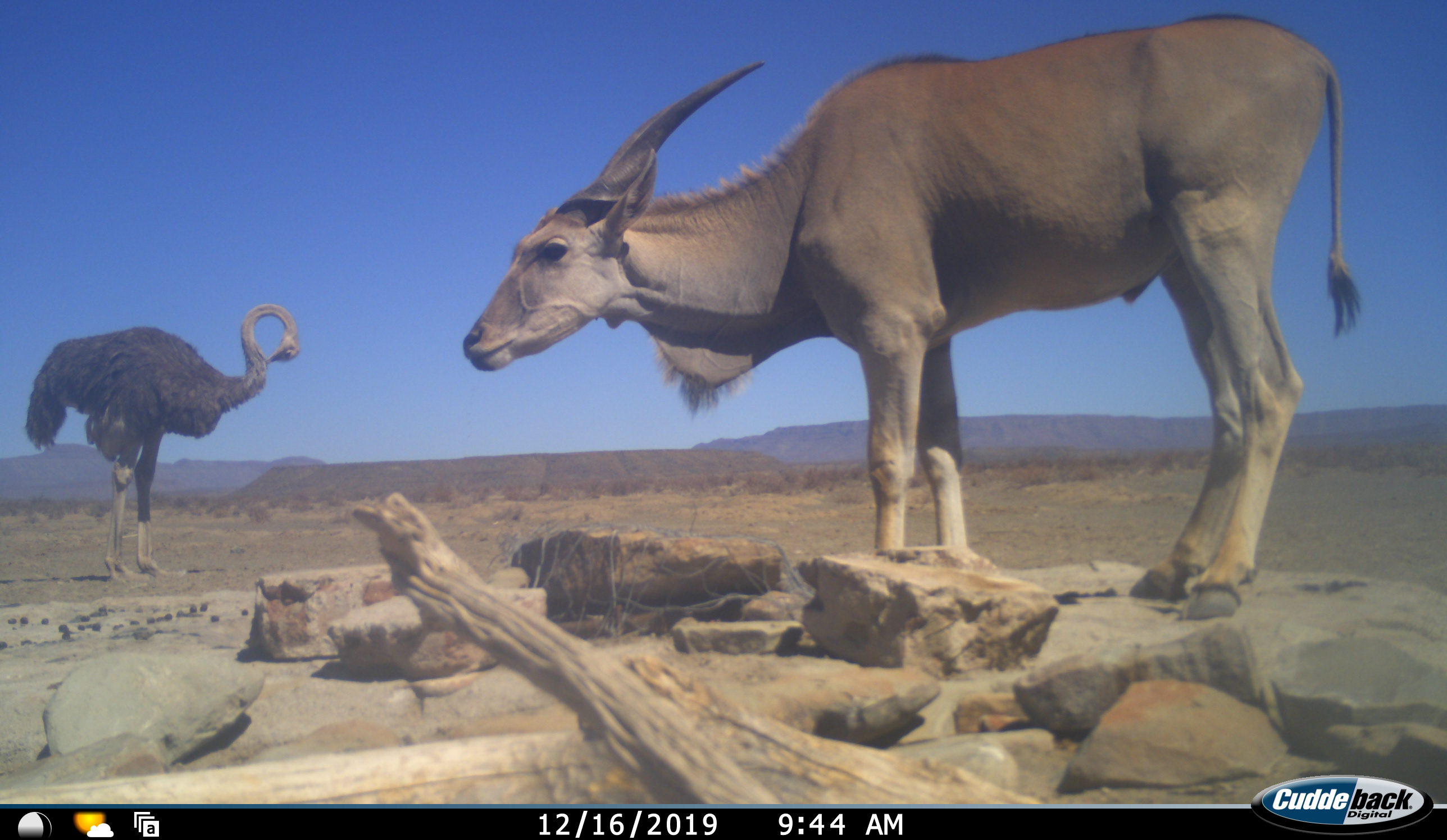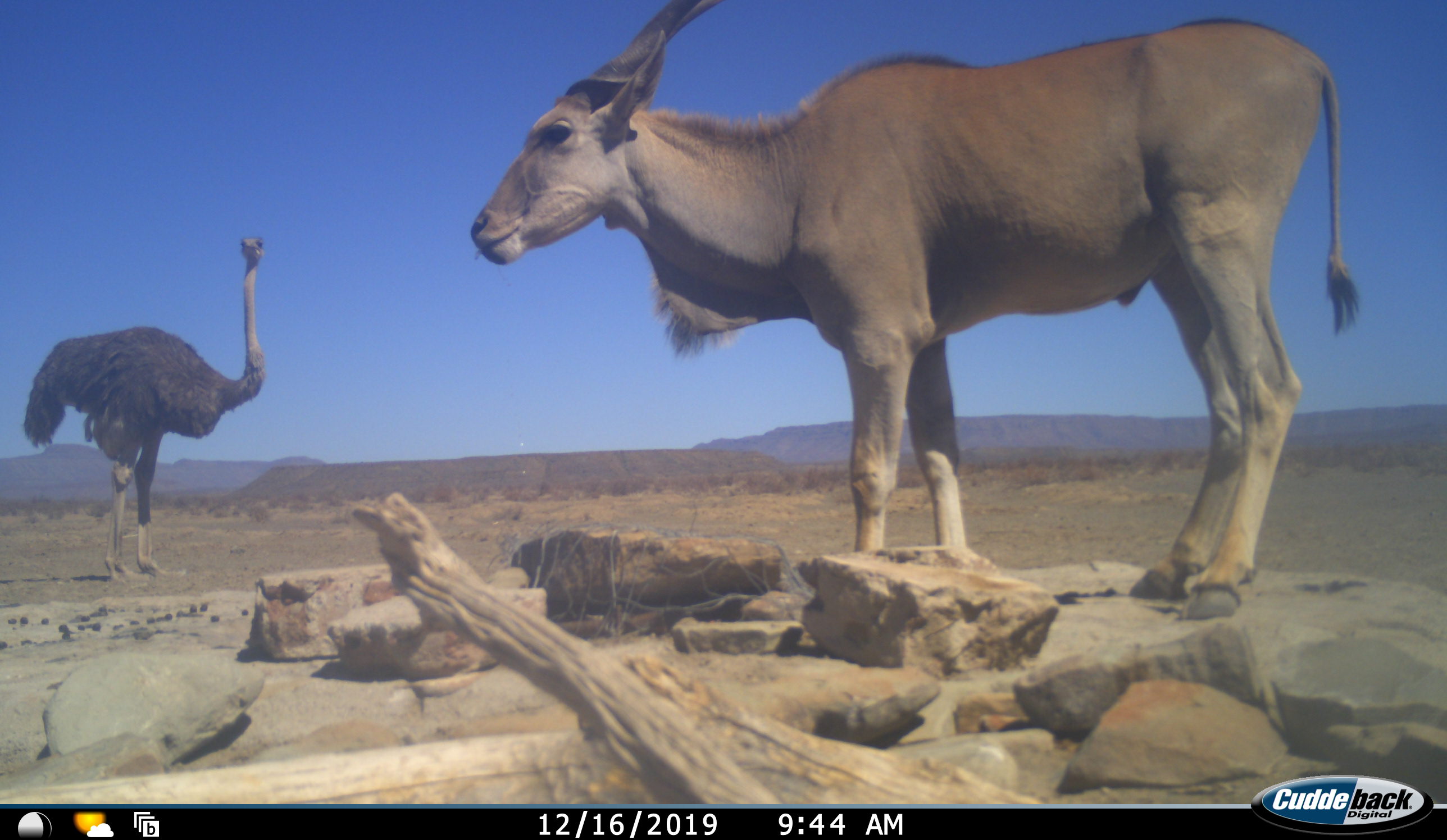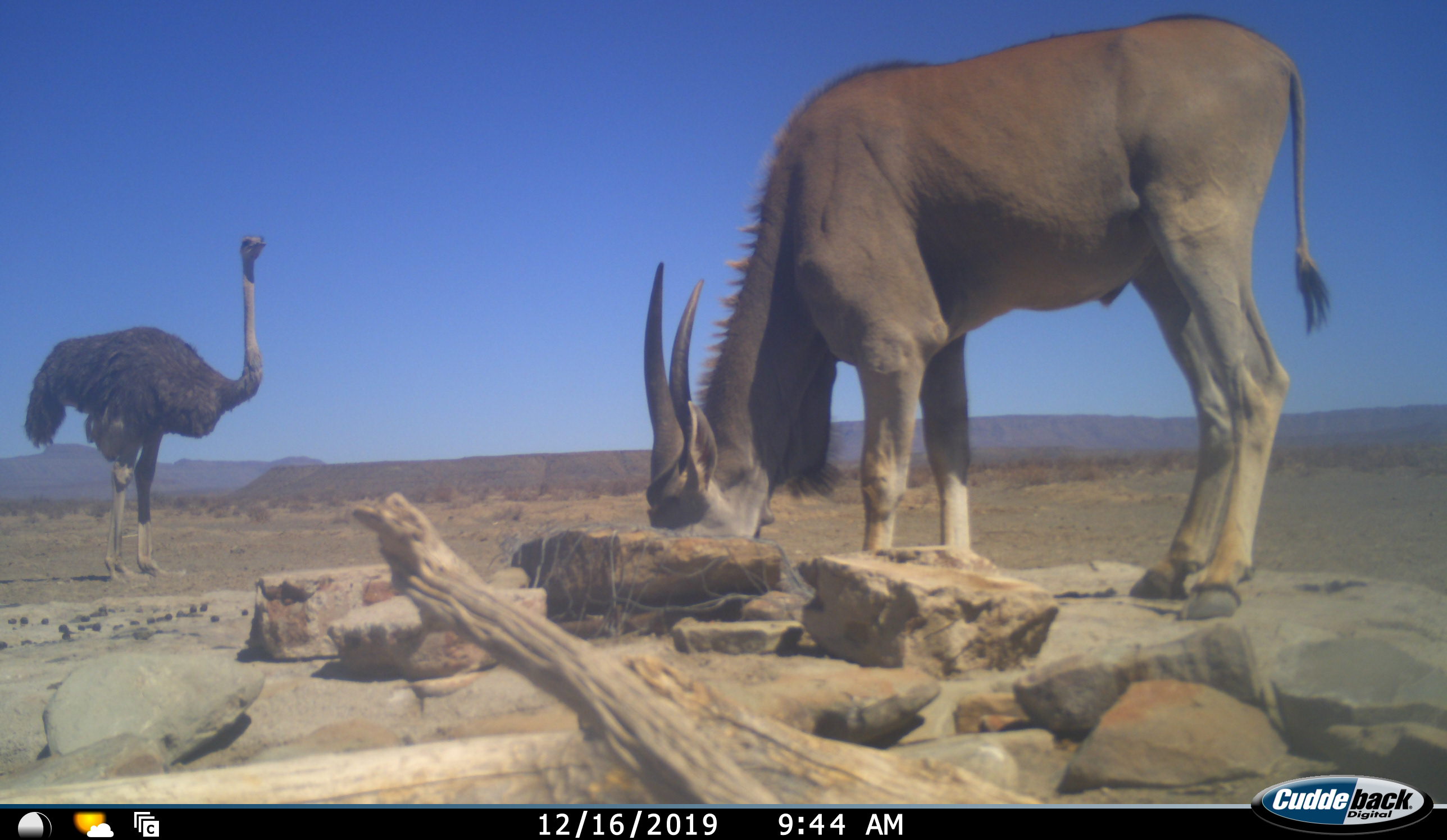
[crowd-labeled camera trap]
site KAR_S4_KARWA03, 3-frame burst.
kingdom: Animalia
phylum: Chordata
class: Mammalia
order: Artiodactyla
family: Bovidae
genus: Tragelaphus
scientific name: Tragelaphus oryx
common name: eland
Eland (Tragelaphus oryx), count 1. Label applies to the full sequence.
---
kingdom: Animalia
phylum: Chordata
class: Aves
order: Struthioniformes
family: Struthionidae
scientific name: Struthionidae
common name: ostrich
Ostrich (Struthionidae), count 1. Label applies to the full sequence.